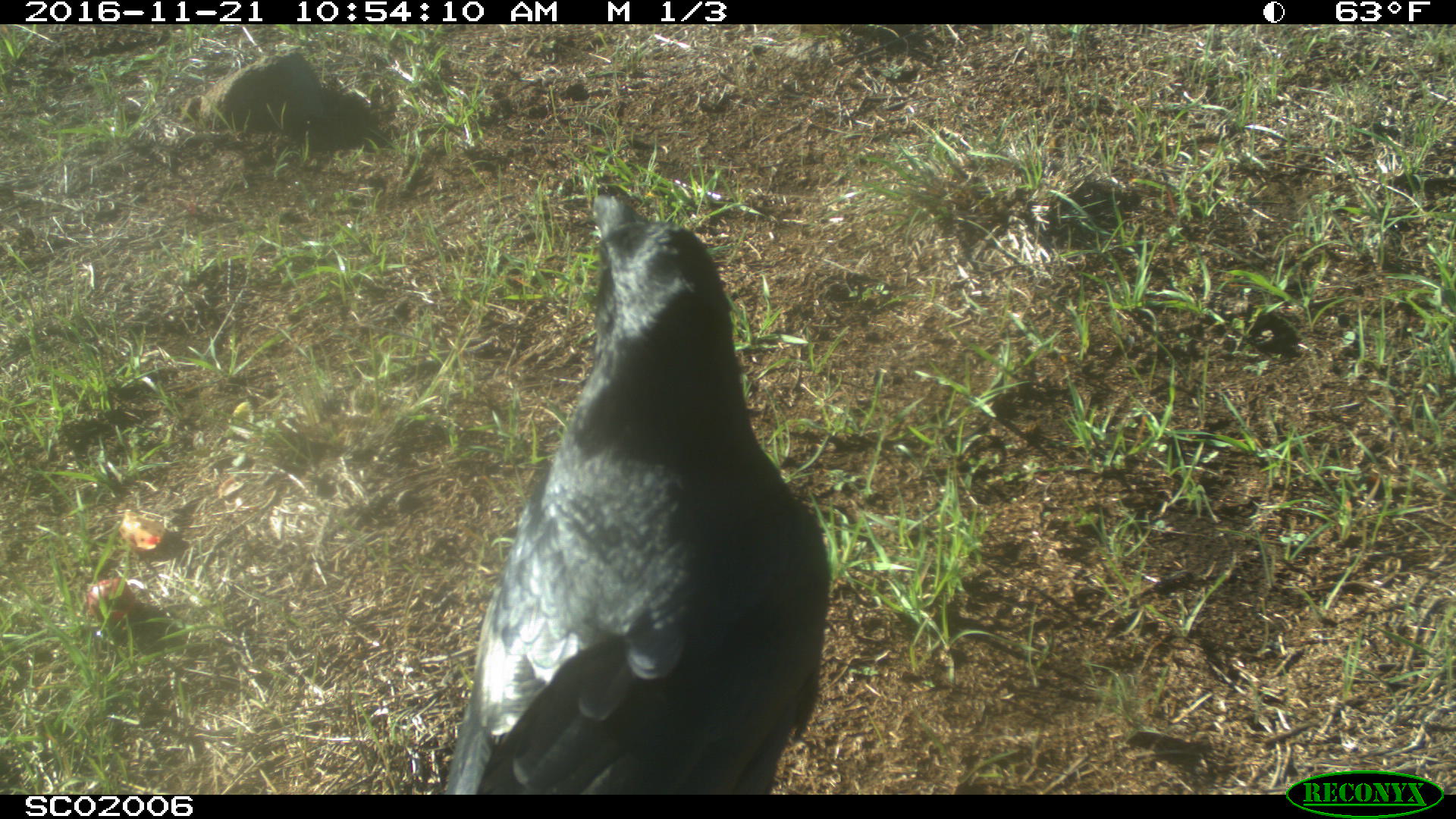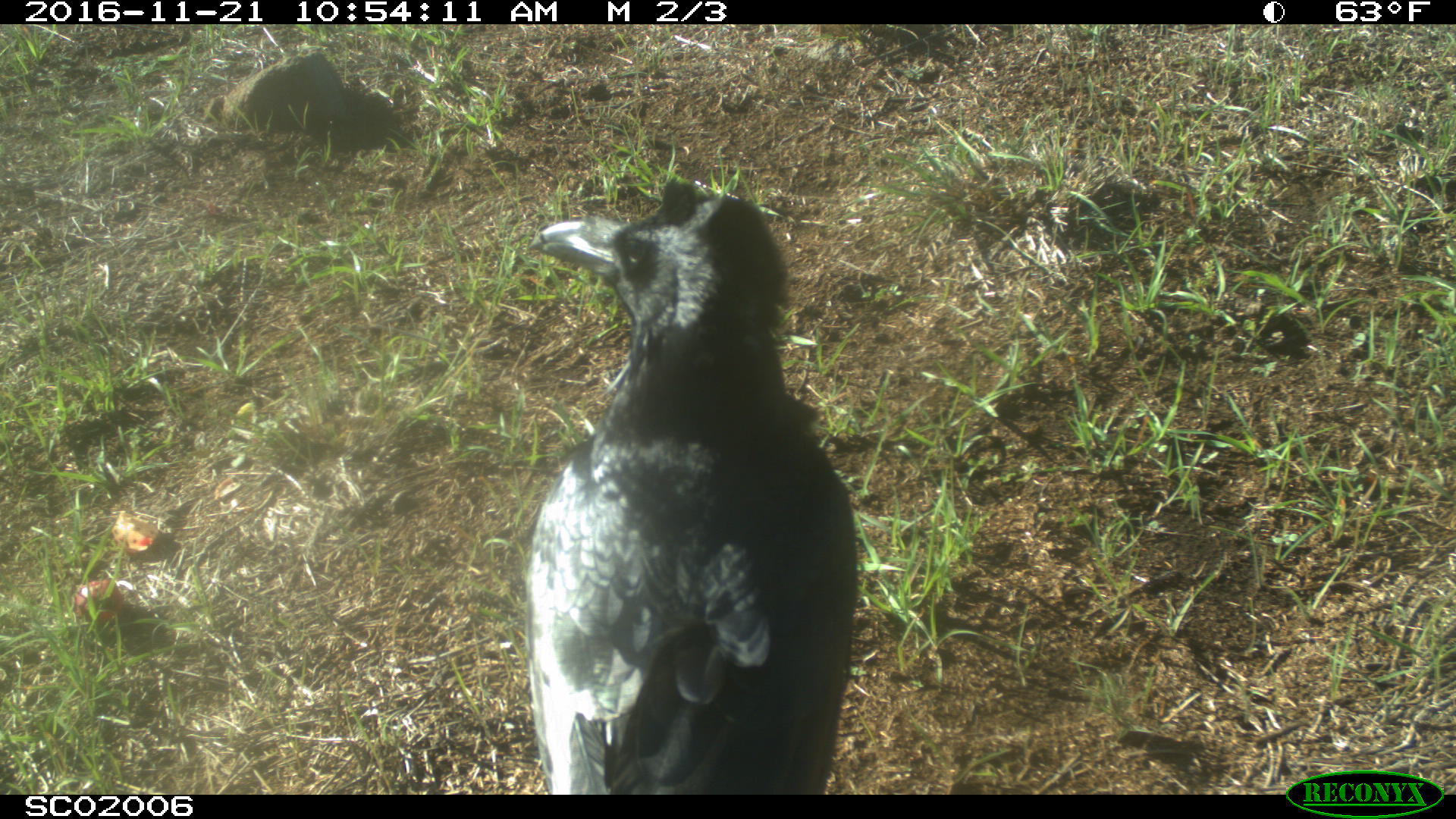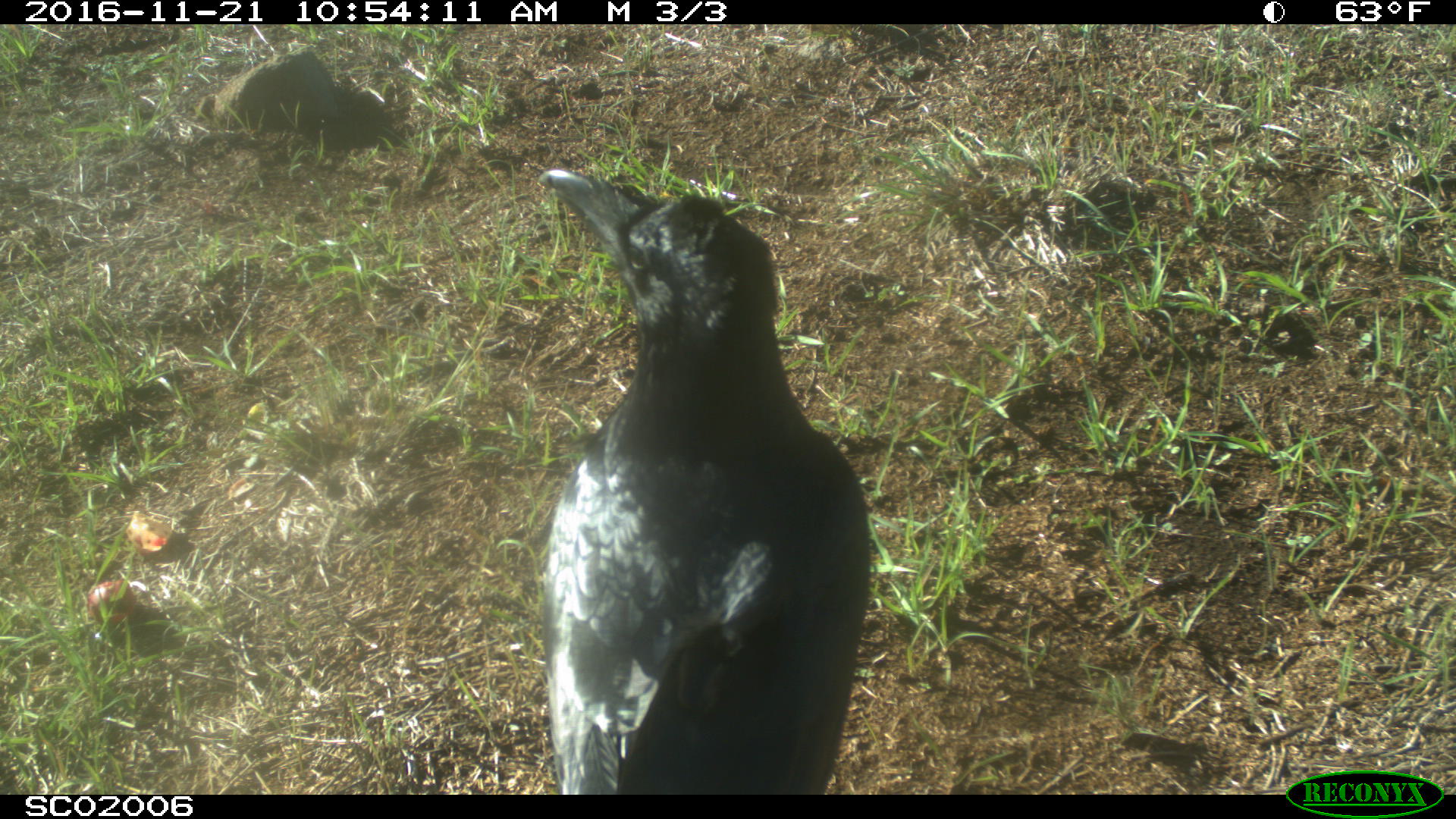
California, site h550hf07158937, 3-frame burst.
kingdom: Animalia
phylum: Chordata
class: Aves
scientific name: Aves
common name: bird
Bird (Aves).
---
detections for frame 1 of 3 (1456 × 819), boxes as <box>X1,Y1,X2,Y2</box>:
bird: <box>444,185,830,794</box>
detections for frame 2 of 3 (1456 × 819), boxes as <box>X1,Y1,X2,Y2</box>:
bird: <box>525,174,856,794</box>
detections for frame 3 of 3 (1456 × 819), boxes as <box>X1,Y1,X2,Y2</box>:
bird: <box>535,168,869,795</box>